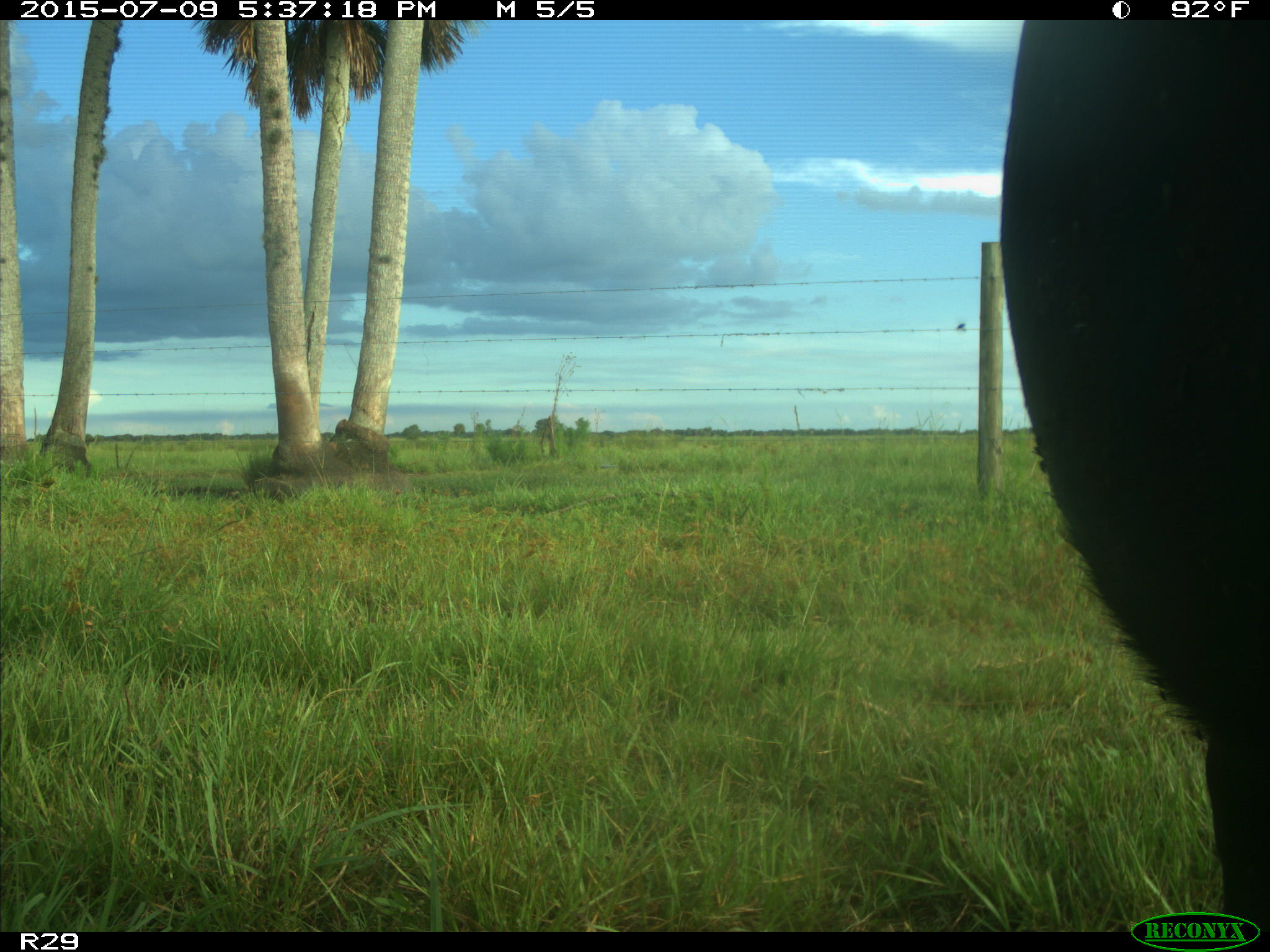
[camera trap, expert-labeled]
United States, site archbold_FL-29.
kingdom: Animalia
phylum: Chordata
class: Mammalia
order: Artiodactyla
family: Bovidae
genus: Bos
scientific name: Bos taurus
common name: domestic cow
Bos taurus (domestic cow).